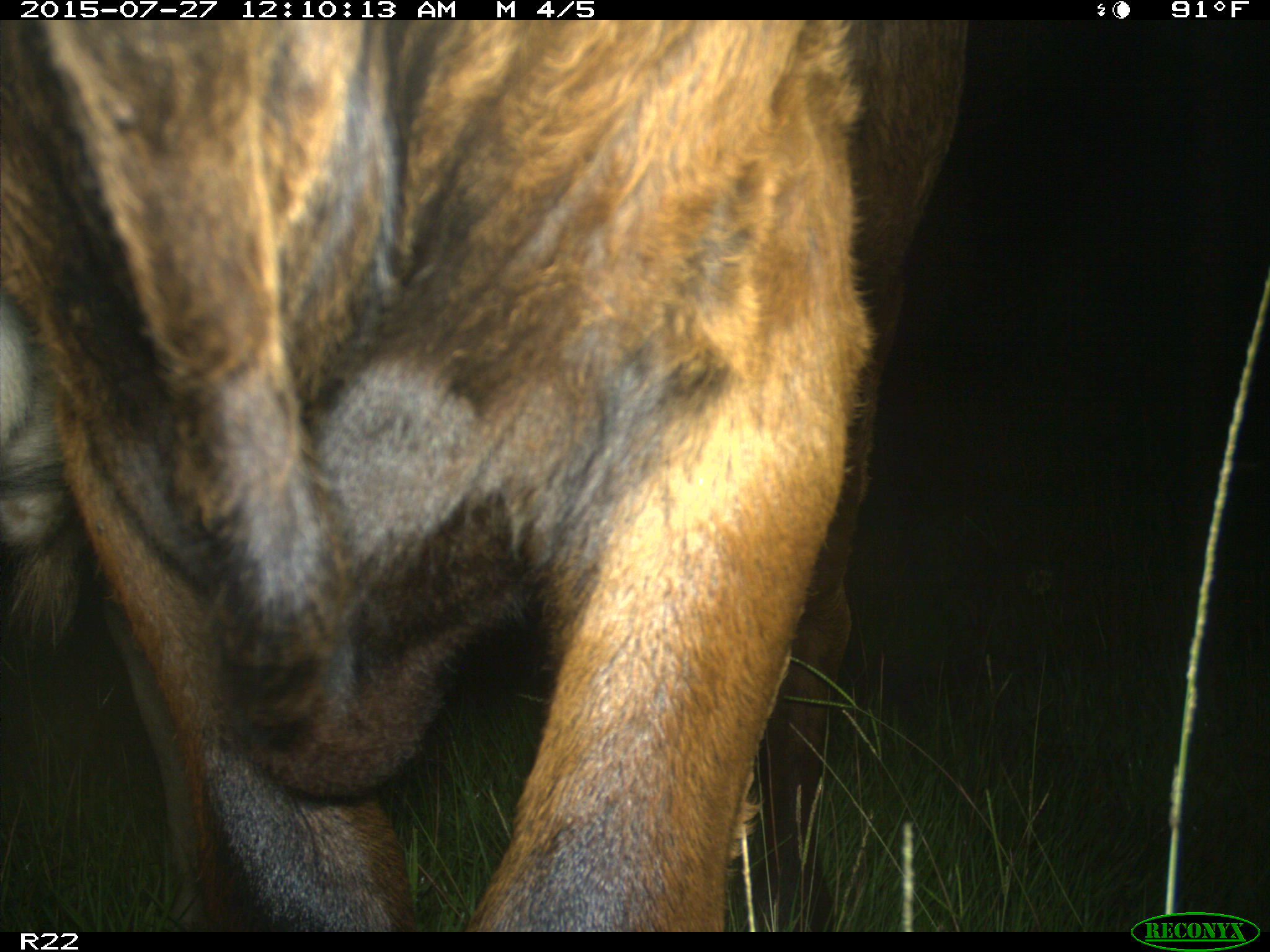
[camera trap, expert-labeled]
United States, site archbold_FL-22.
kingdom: Animalia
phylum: Chordata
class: Mammalia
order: Artiodactyla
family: Bovidae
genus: Bos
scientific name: Bos taurus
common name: domestic cow